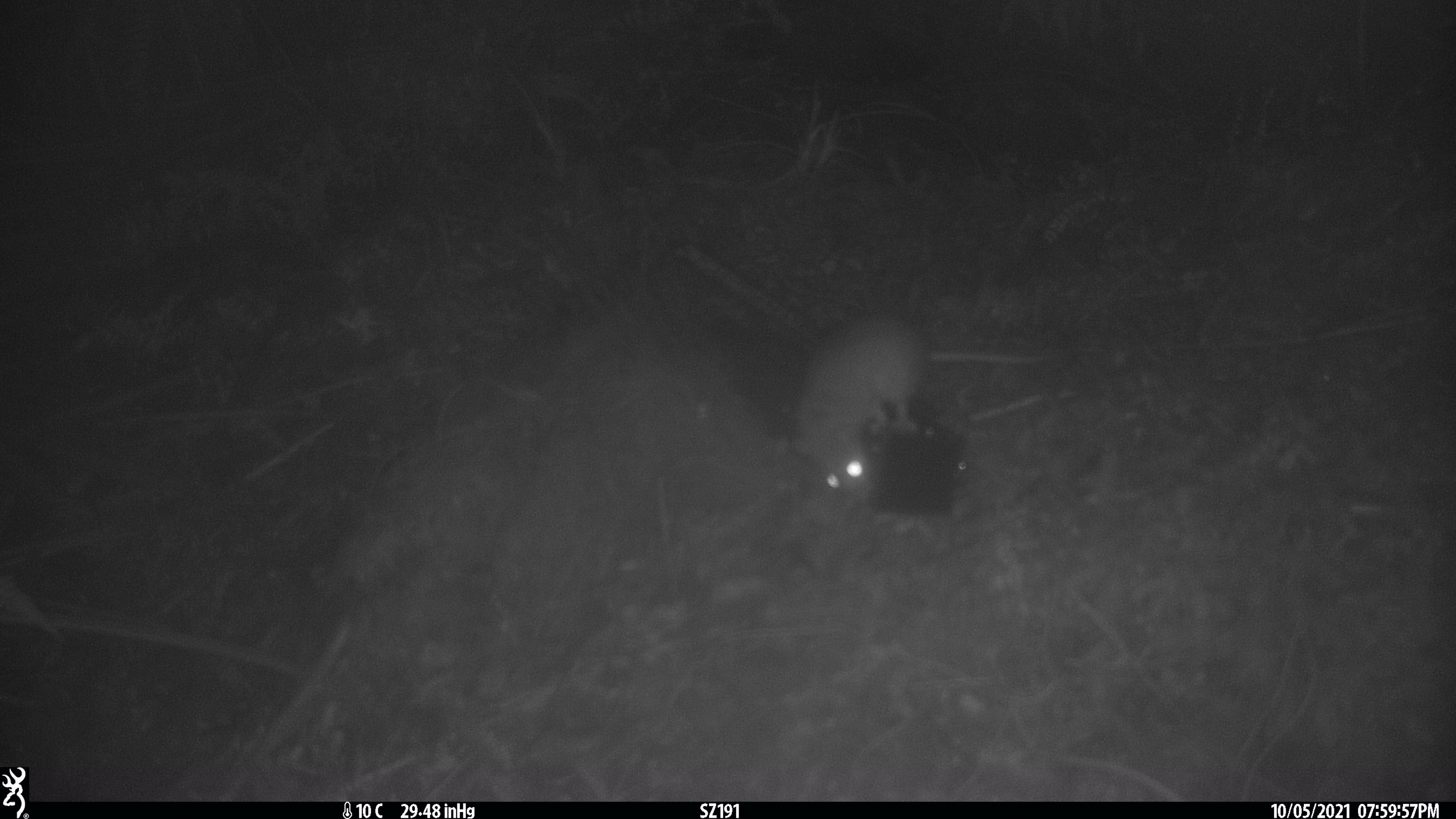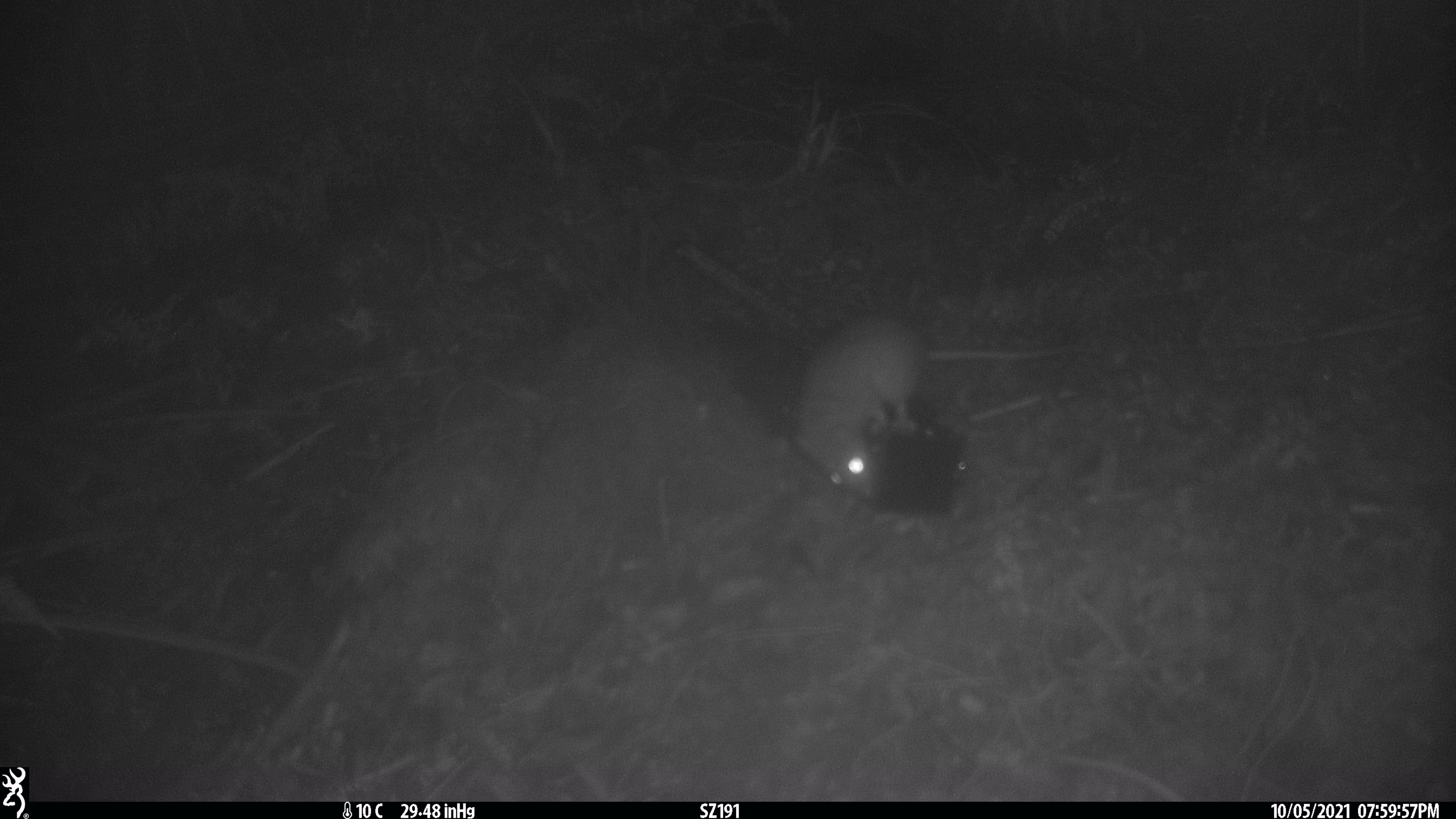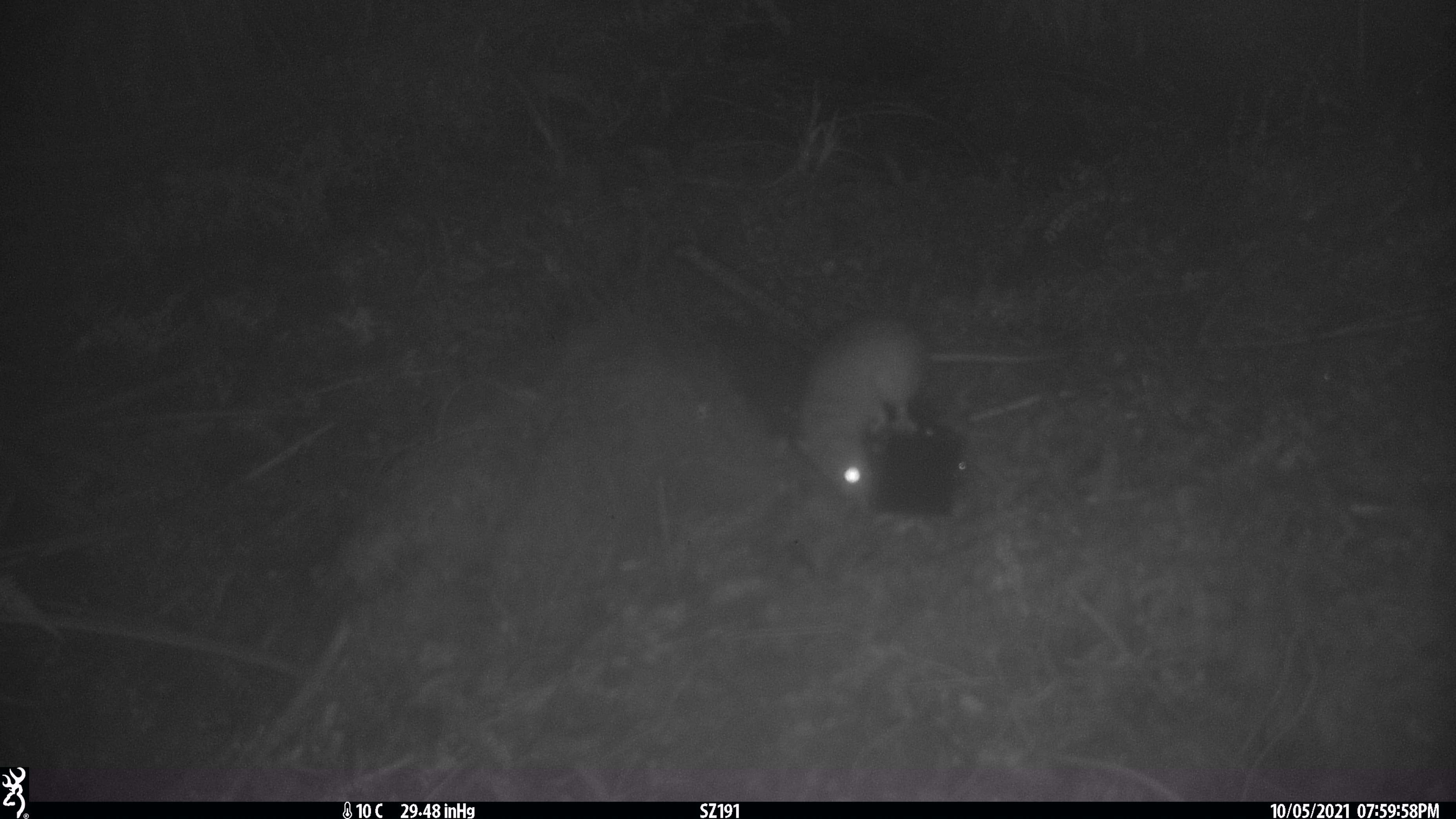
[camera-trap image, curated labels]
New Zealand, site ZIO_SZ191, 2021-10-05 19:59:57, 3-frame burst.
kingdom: Animalia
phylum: Chordata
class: Mammalia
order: Rodentia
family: Muridae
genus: Rattus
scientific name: Rattus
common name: rat